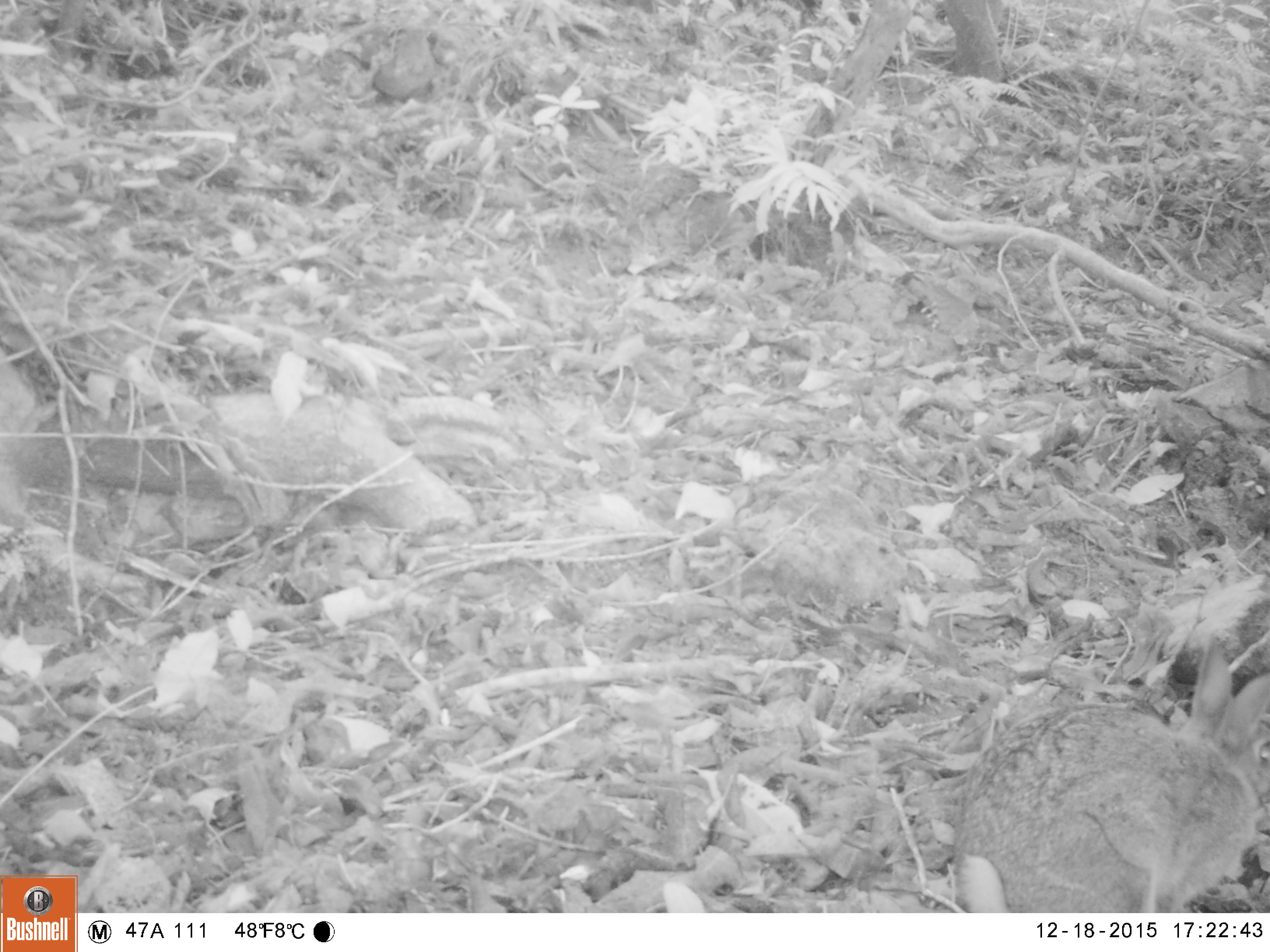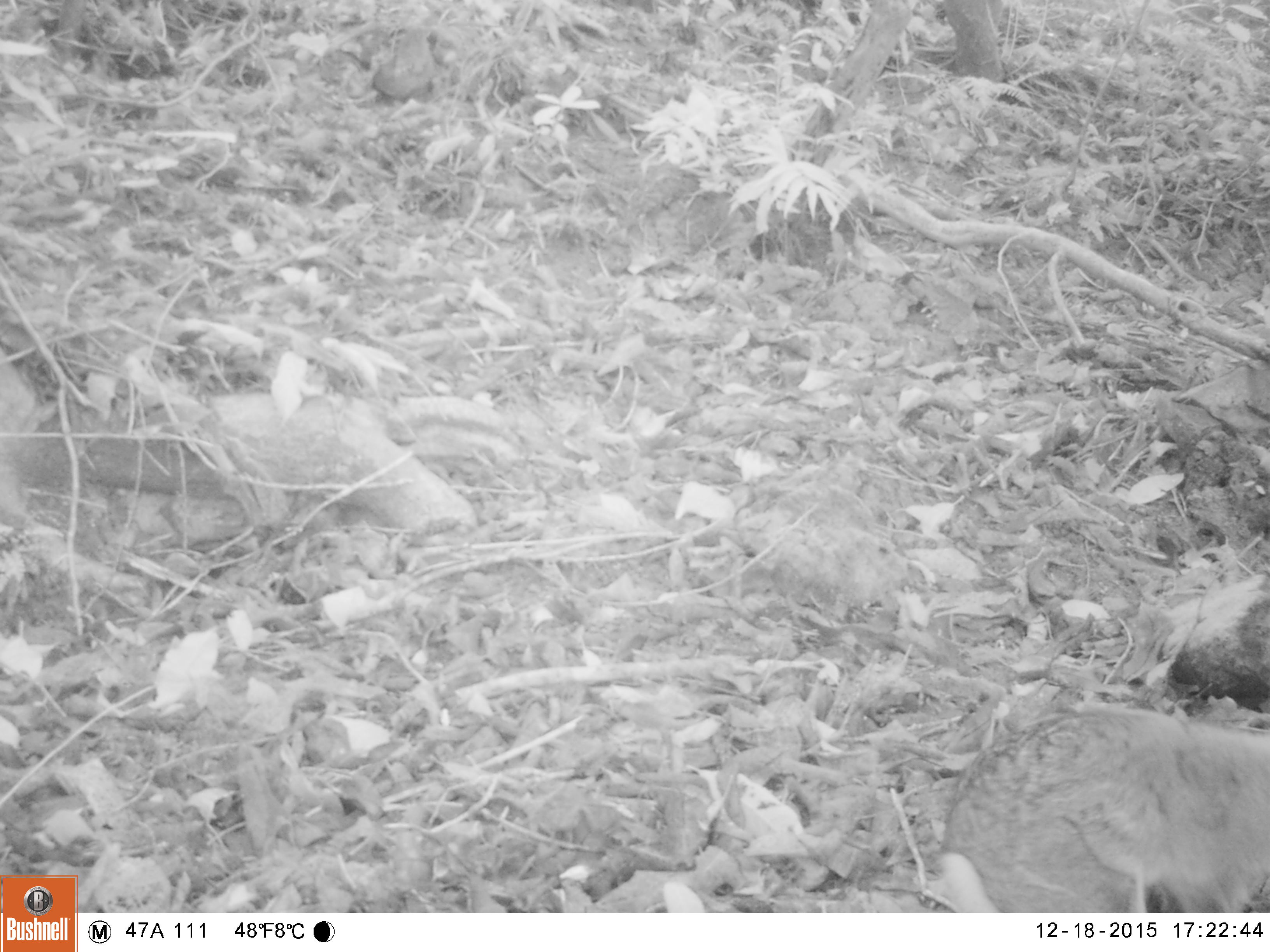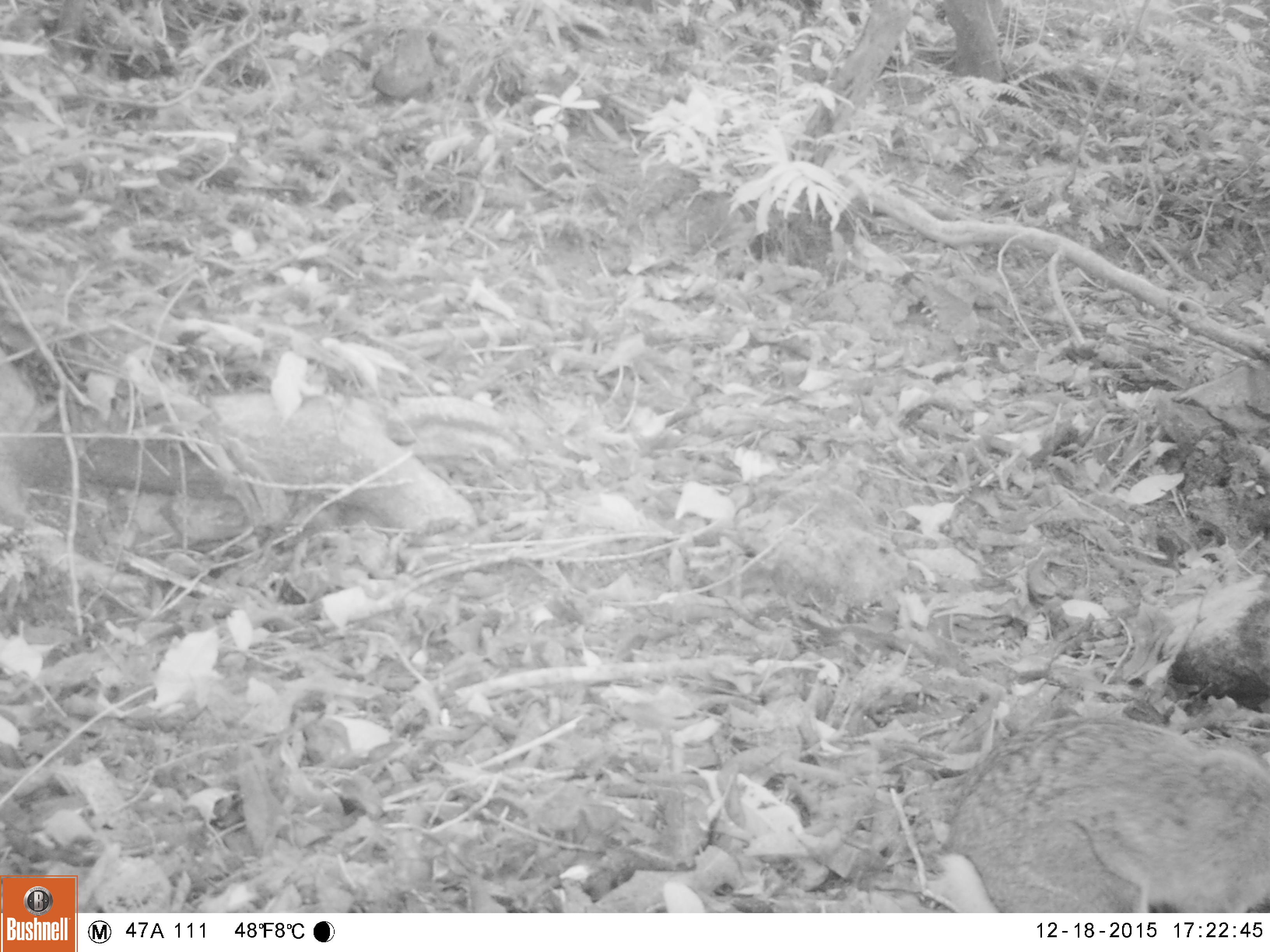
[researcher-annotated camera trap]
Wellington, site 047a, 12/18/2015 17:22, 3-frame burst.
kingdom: Animalia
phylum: Chordata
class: Mammalia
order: Lagomorpha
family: Leporidae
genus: Lepus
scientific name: Lepus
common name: hare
Hare (Lepus).